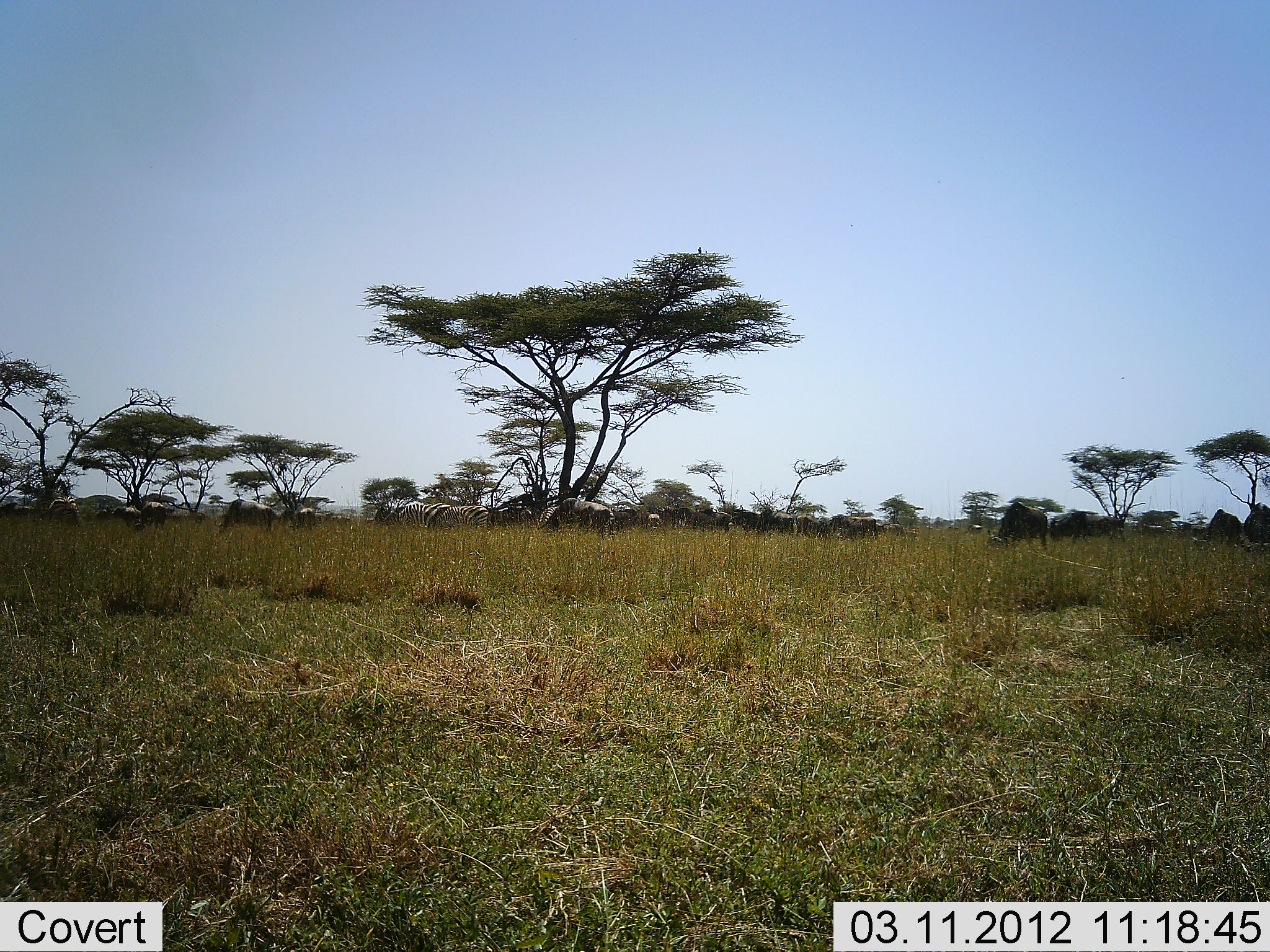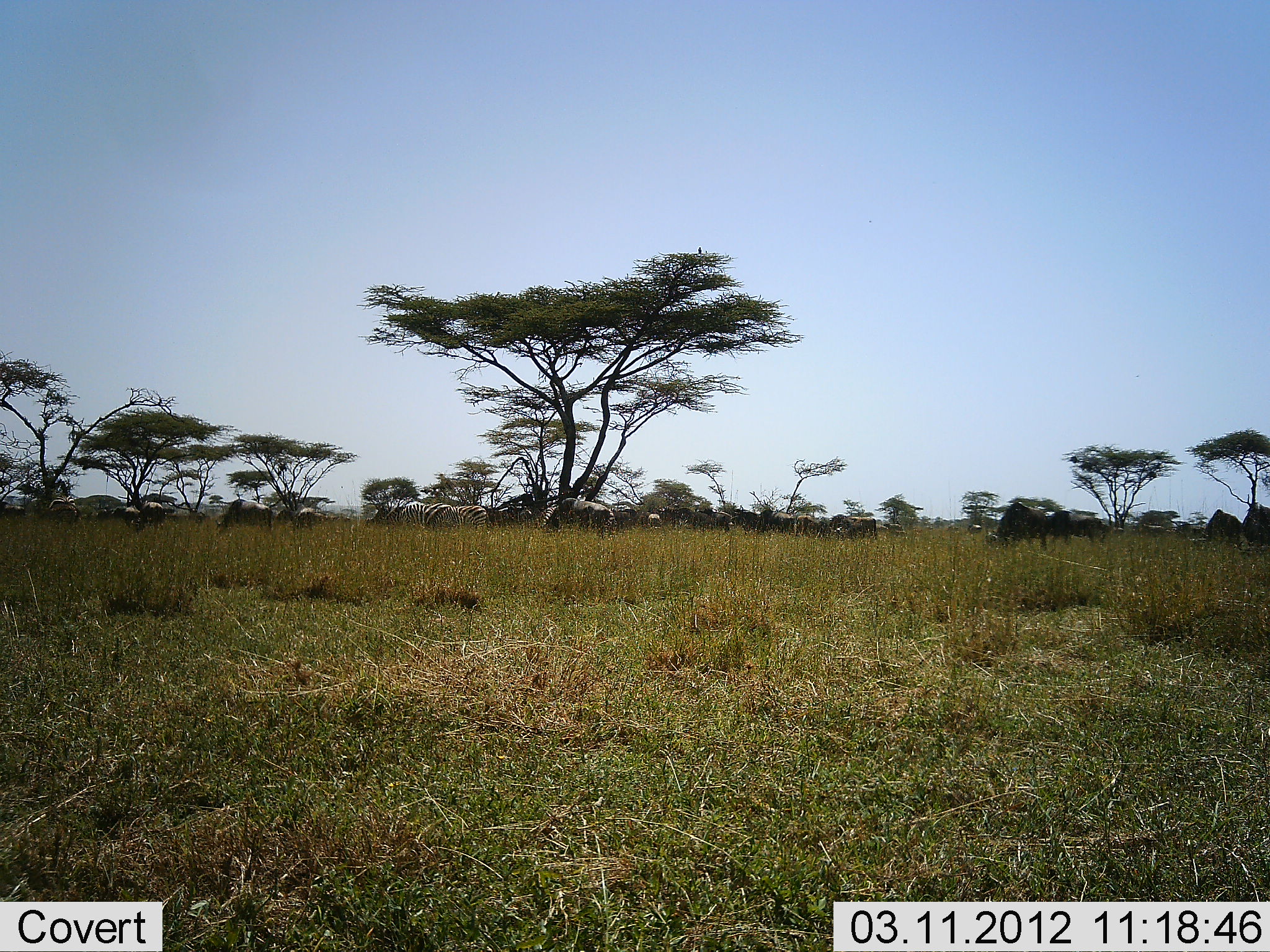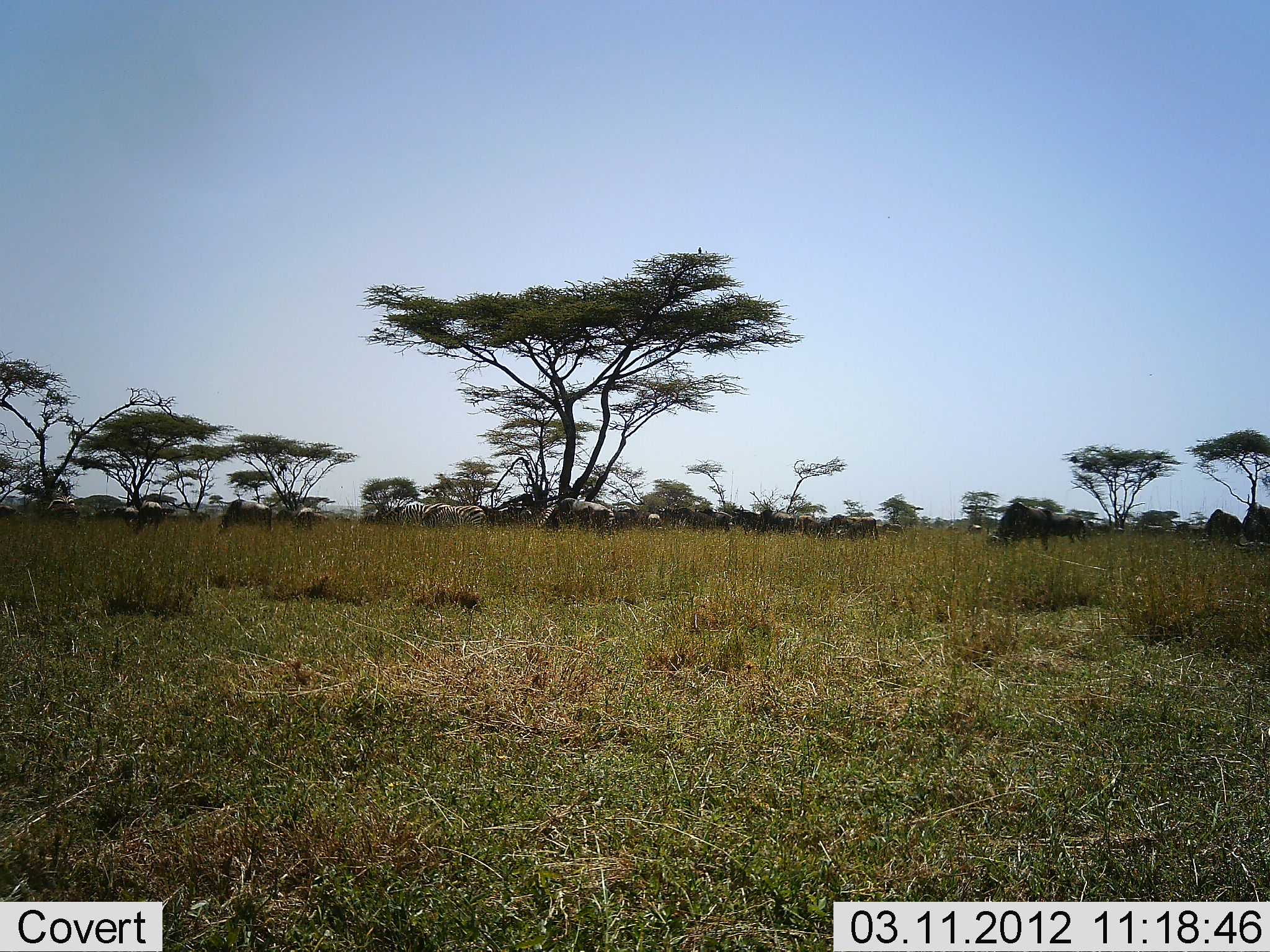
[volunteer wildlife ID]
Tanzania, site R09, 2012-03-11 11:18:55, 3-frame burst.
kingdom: Animalia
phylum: Chordata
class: Mammalia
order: Artiodactyla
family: Bovidae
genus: Connochaetes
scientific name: Connochaetes taurinus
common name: blue wildebeest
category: wildebeest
Wildebeest (blue wildebeest) (Connochaetes taurinus), count 11-50. Behavior (volunteer vote fractions): standing 43%, resting 0%, moving 24%, interacting 0%. Young present (vote fraction): 5%. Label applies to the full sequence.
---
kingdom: Animalia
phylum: Chordata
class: Mammalia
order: Perissodactyla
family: Equidae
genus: Equus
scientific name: Equus quagga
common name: plains zebra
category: zebra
Zebra (plains zebra) (Equus quagga), count 4. Behavior (volunteer vote fractions): standing 43%, resting 5%, moving 14%, interacting 0%. Young present (vote fraction): 0%. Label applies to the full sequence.